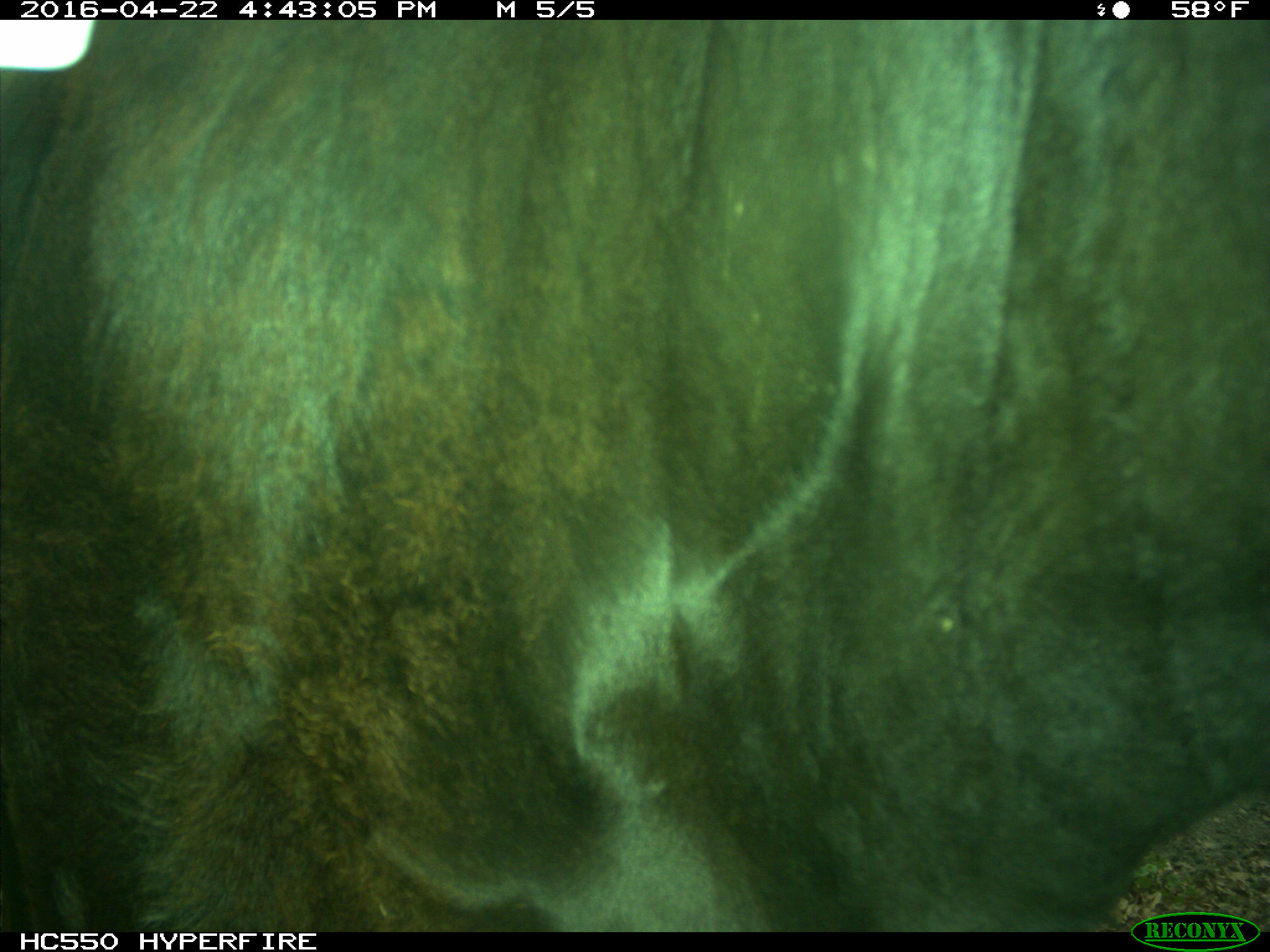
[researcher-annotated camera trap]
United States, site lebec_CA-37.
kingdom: Animalia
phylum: Chordata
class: Mammalia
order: Artiodactyla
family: Bovidae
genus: Bos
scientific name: Bos taurus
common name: domestic cow